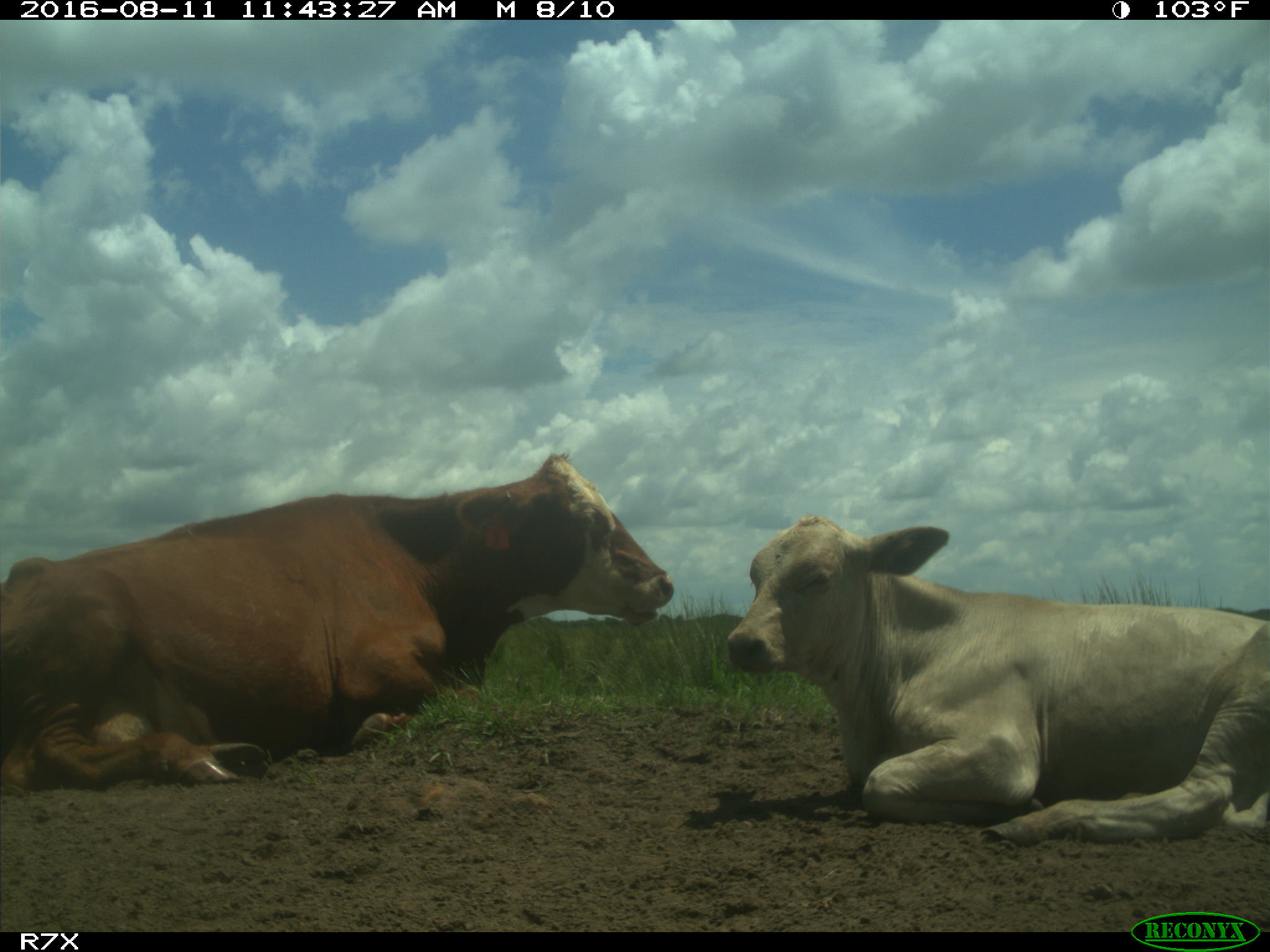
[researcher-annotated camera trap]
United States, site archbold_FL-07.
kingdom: Animalia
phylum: Chordata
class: Mammalia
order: Artiodactyla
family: Bovidae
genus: Bos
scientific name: Bos taurus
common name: domestic cow